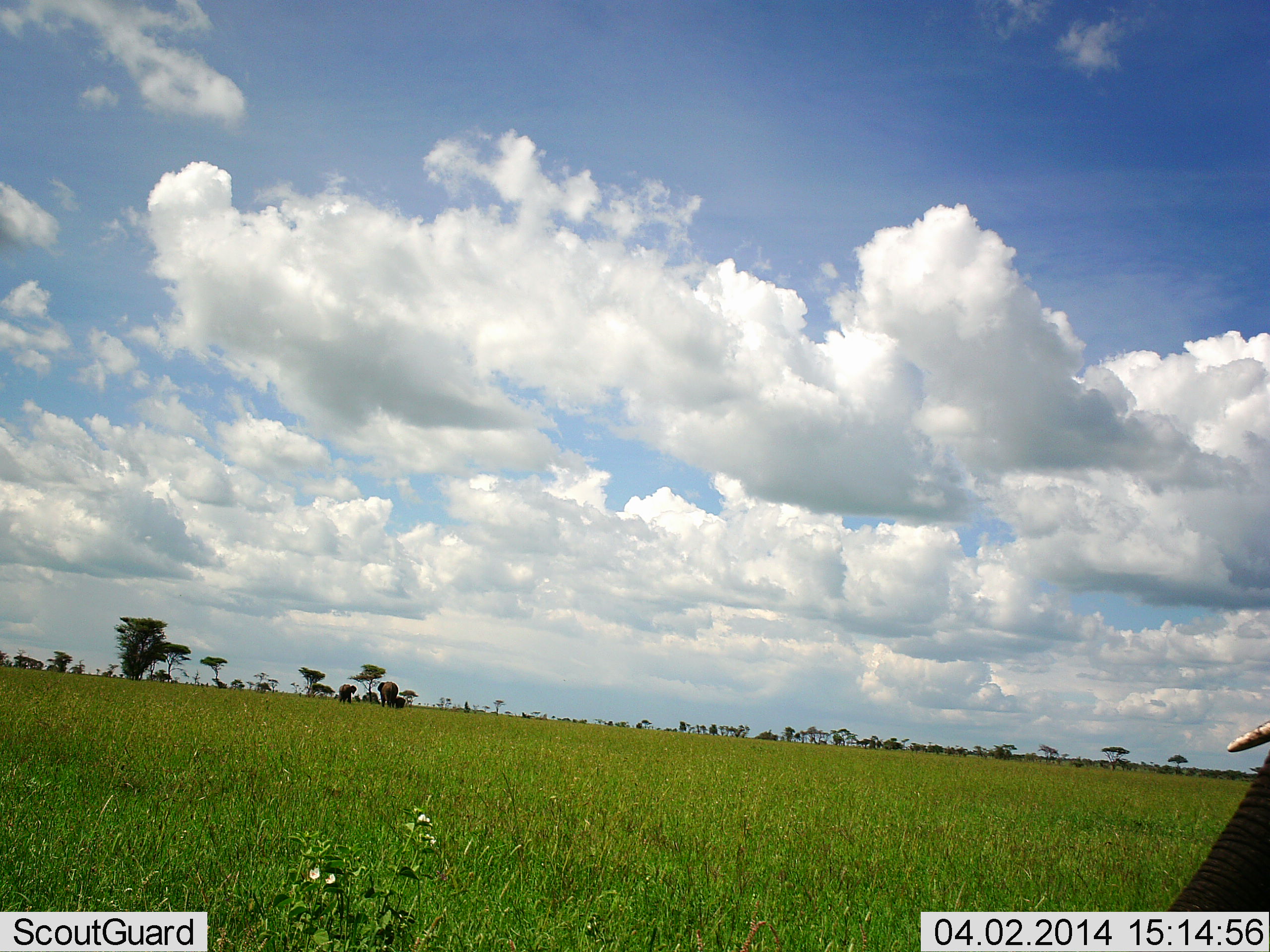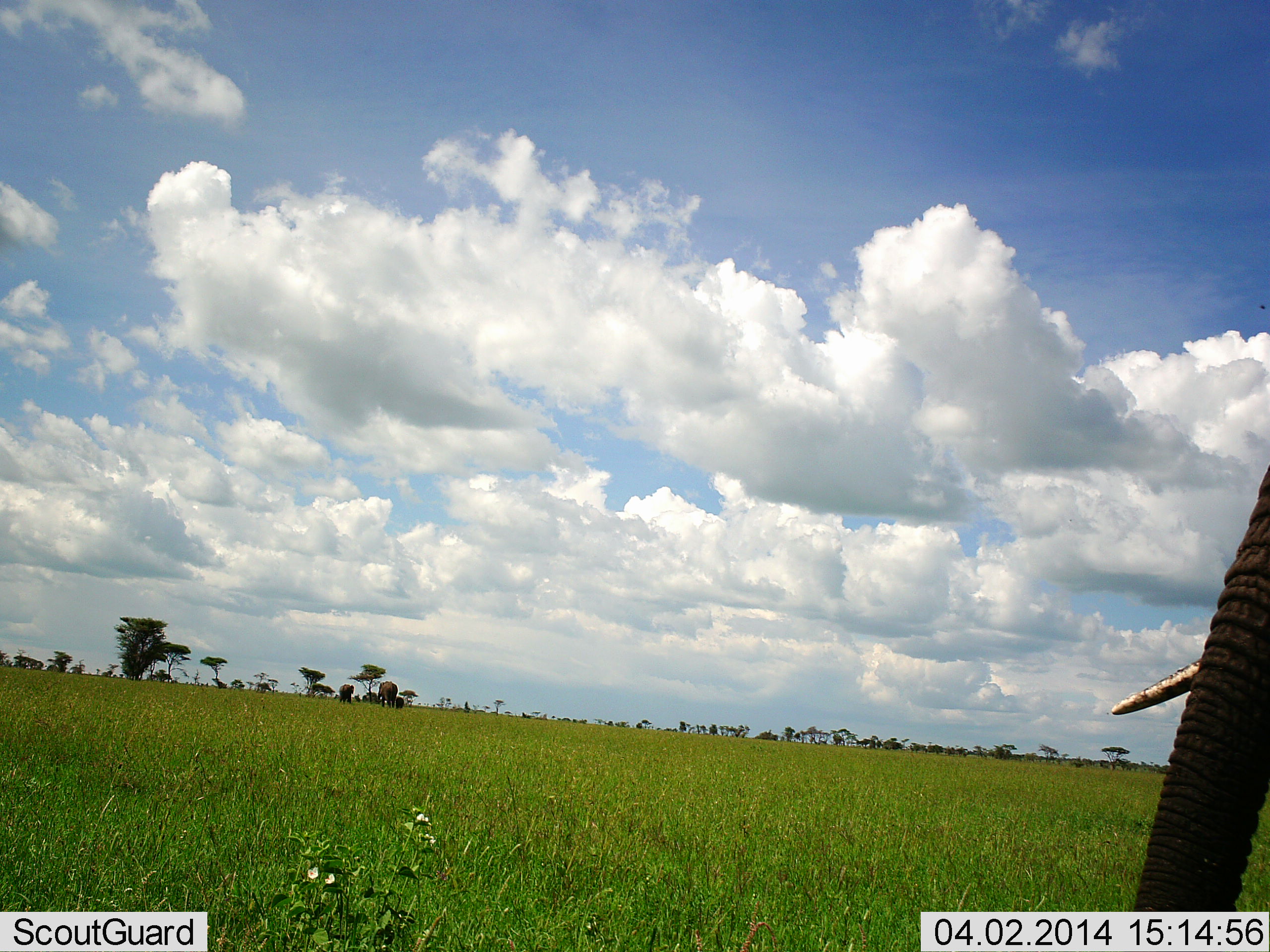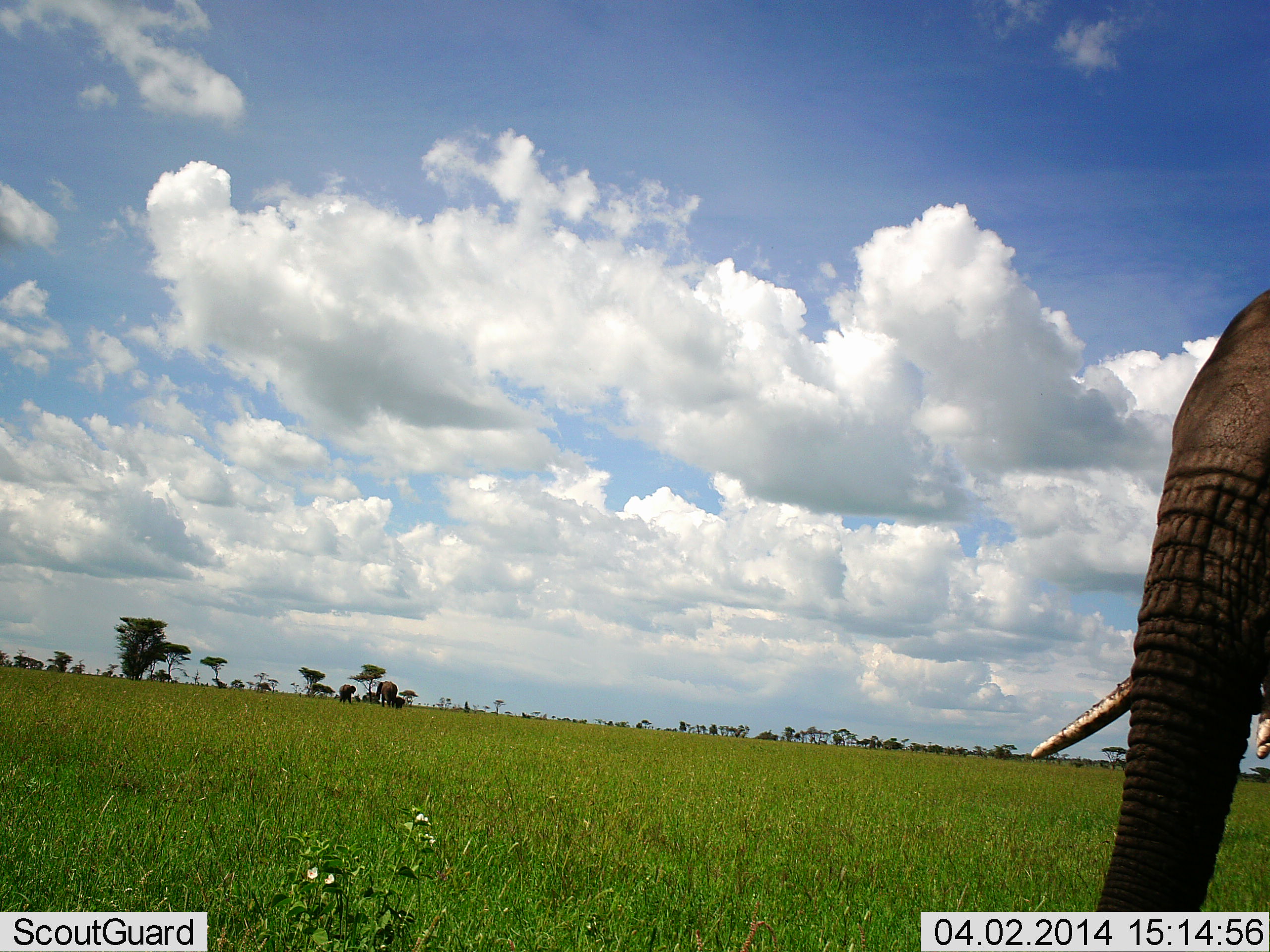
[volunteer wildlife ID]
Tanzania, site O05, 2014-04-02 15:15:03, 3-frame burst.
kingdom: Animalia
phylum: Chordata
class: Mammalia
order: Proboscidea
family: Elephantidae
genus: Loxodonta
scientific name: Loxodonta africana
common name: african bush elephant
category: elephant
Elephant (african bush elephant) (Loxodonta africana), count 1. Behavior (volunteer vote fractions): standing 50%, resting 0%, moving 60%, interacting 0%. Young present (vote fraction): 10%. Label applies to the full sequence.